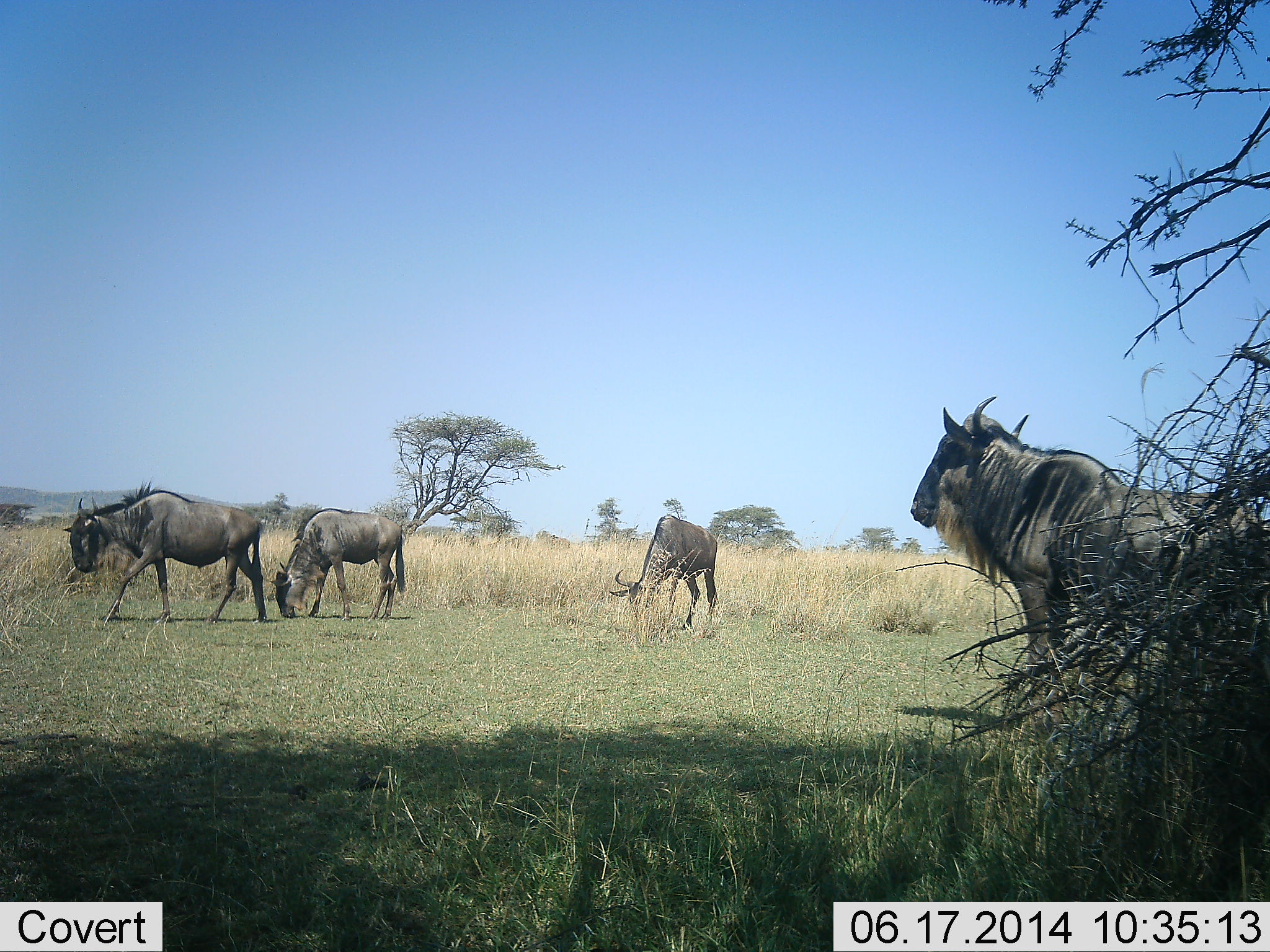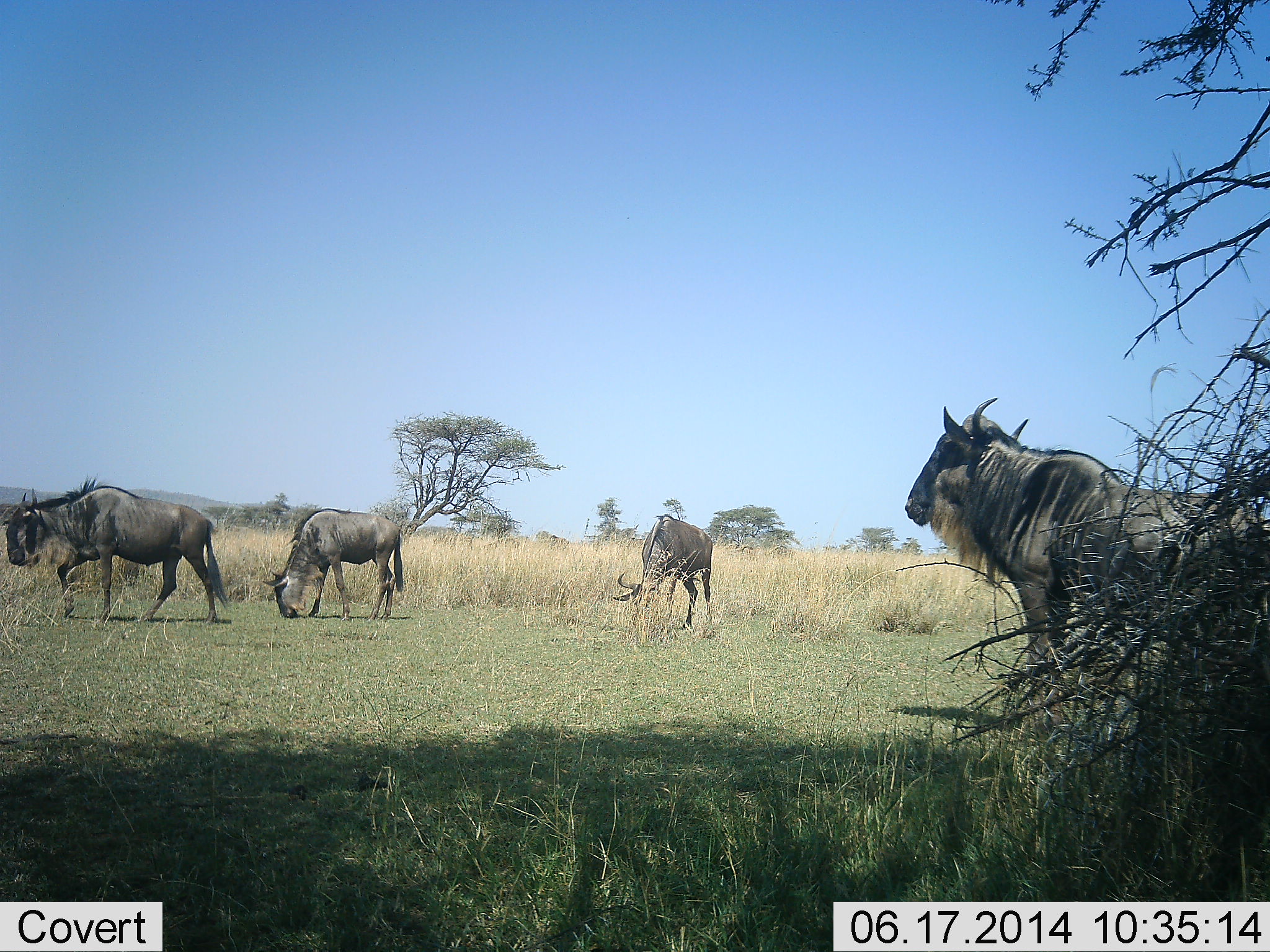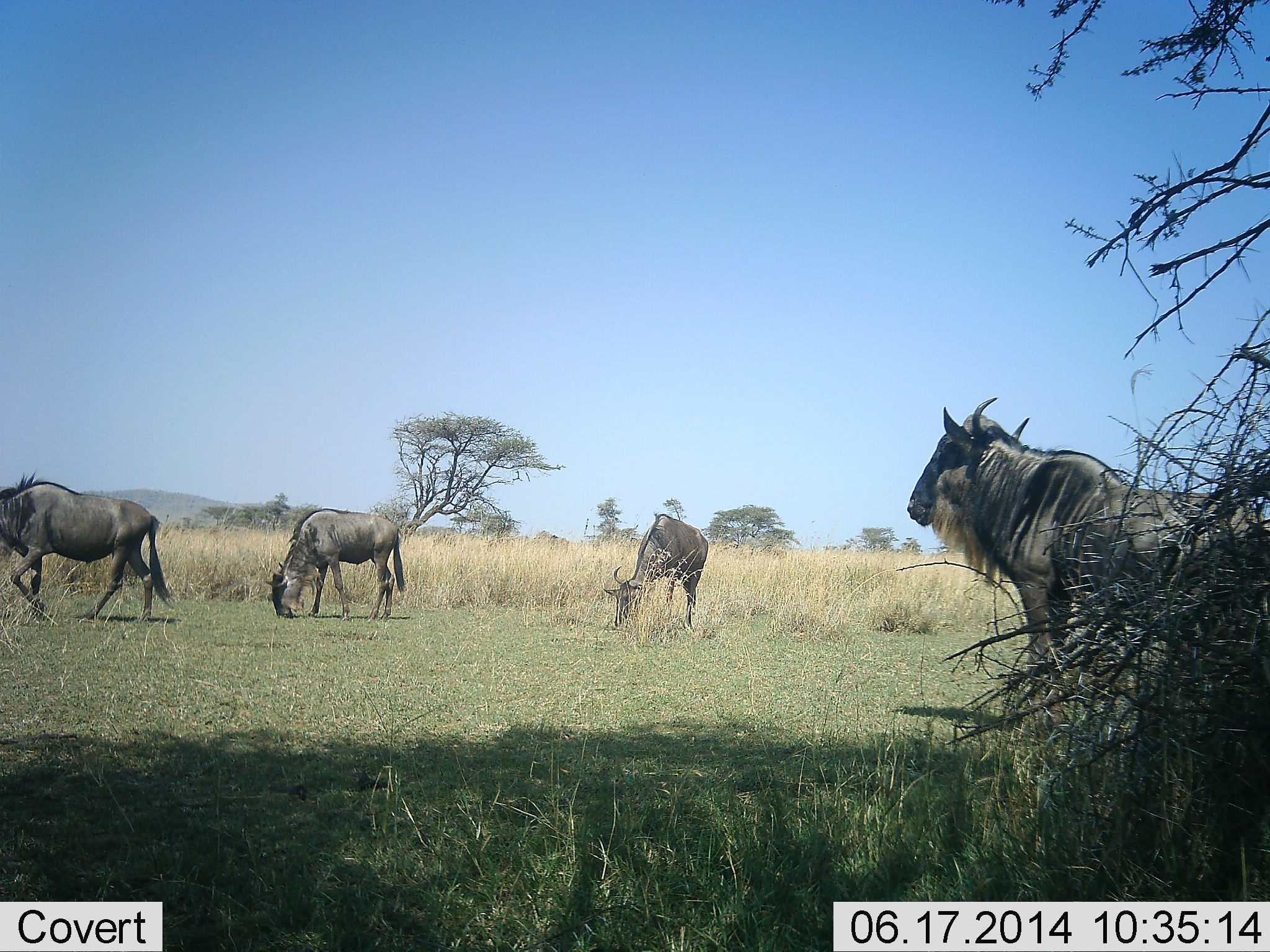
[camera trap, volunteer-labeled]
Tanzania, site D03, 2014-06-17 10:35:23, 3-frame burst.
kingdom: Animalia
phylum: Chordata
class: Mammalia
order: Artiodactyla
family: Bovidae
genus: Connochaetes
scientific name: Connochaetes taurinus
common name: blue wildebeest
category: wildebeest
Wildebeest (blue wildebeest) (Connochaetes taurinus), count 4. Behavior (volunteer vote fractions): standing 70%, resting 20%, moving 70%, interacting 0%. Young present (vote fraction): 0%. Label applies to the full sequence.